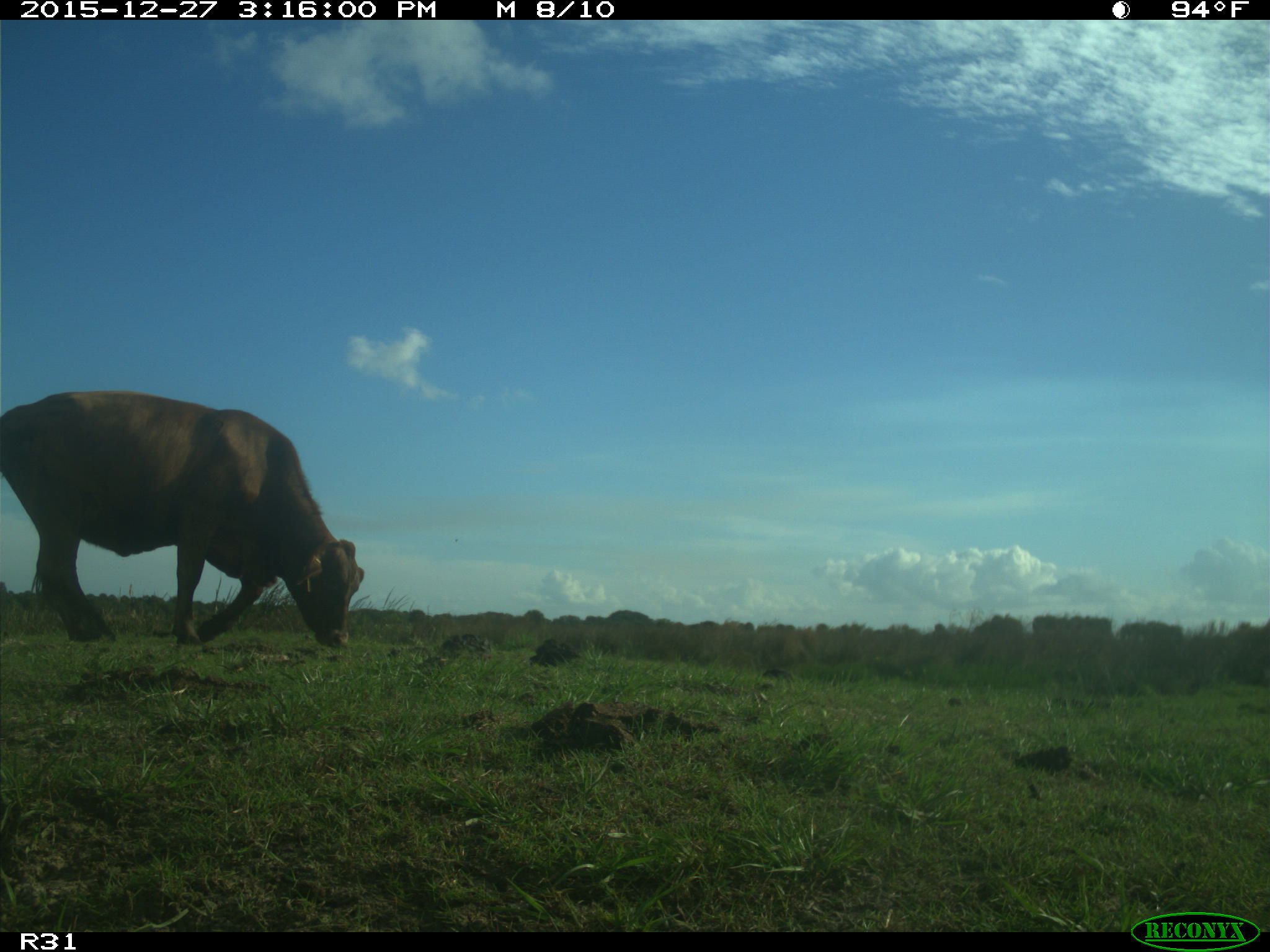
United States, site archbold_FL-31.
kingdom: Animalia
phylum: Chordata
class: Mammalia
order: Artiodactyla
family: Bovidae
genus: Bos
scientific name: Bos taurus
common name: domestic cow